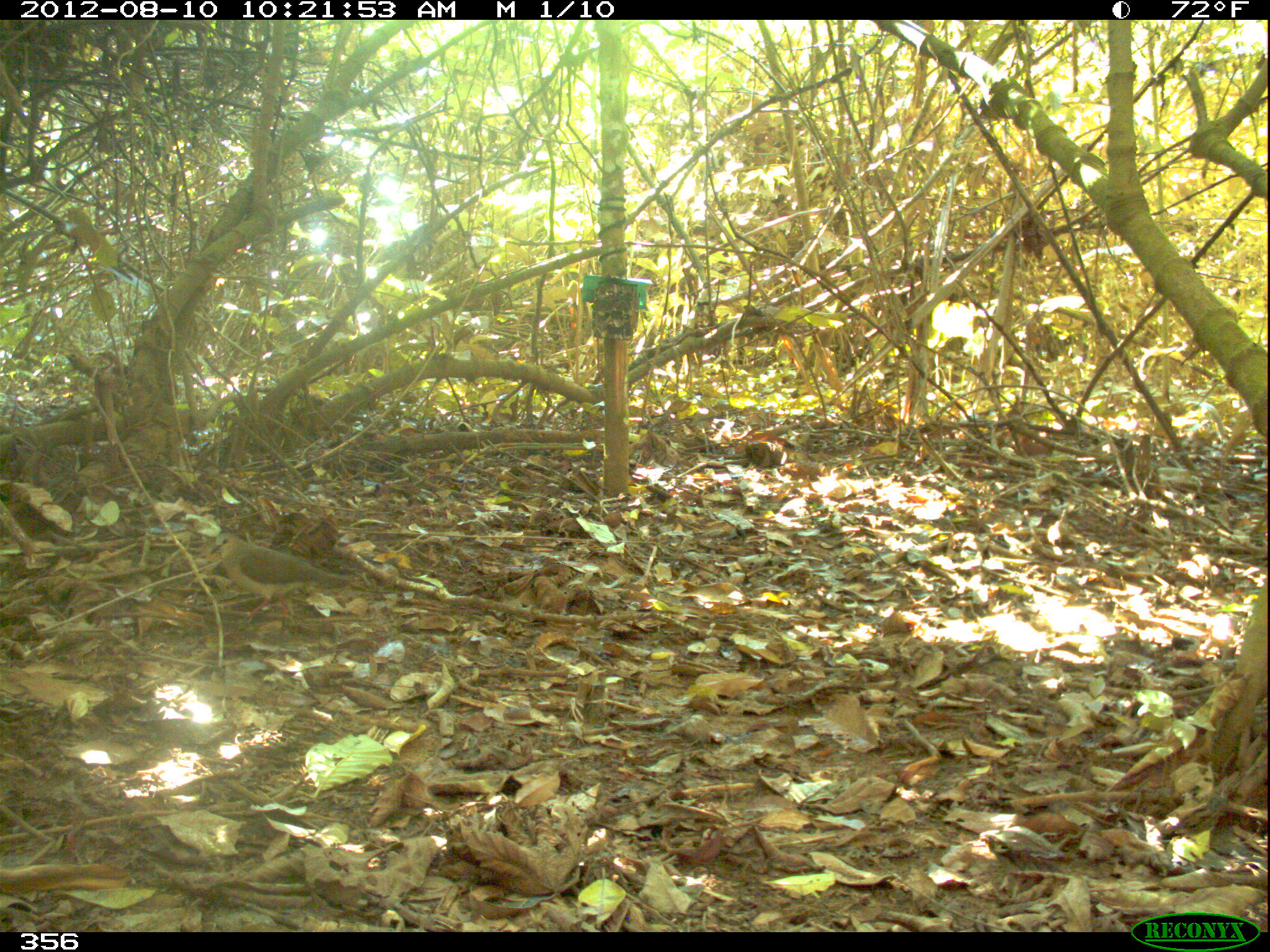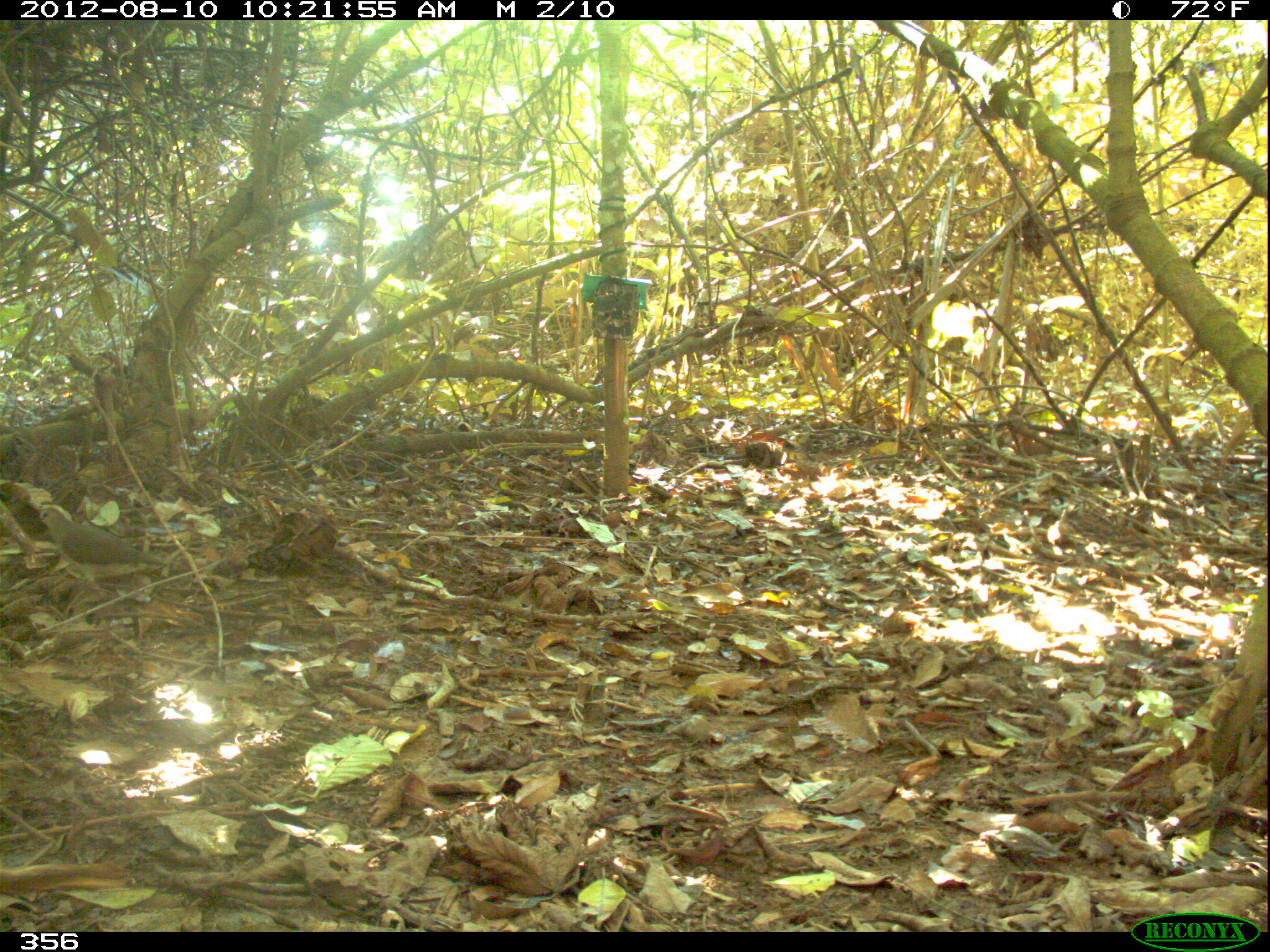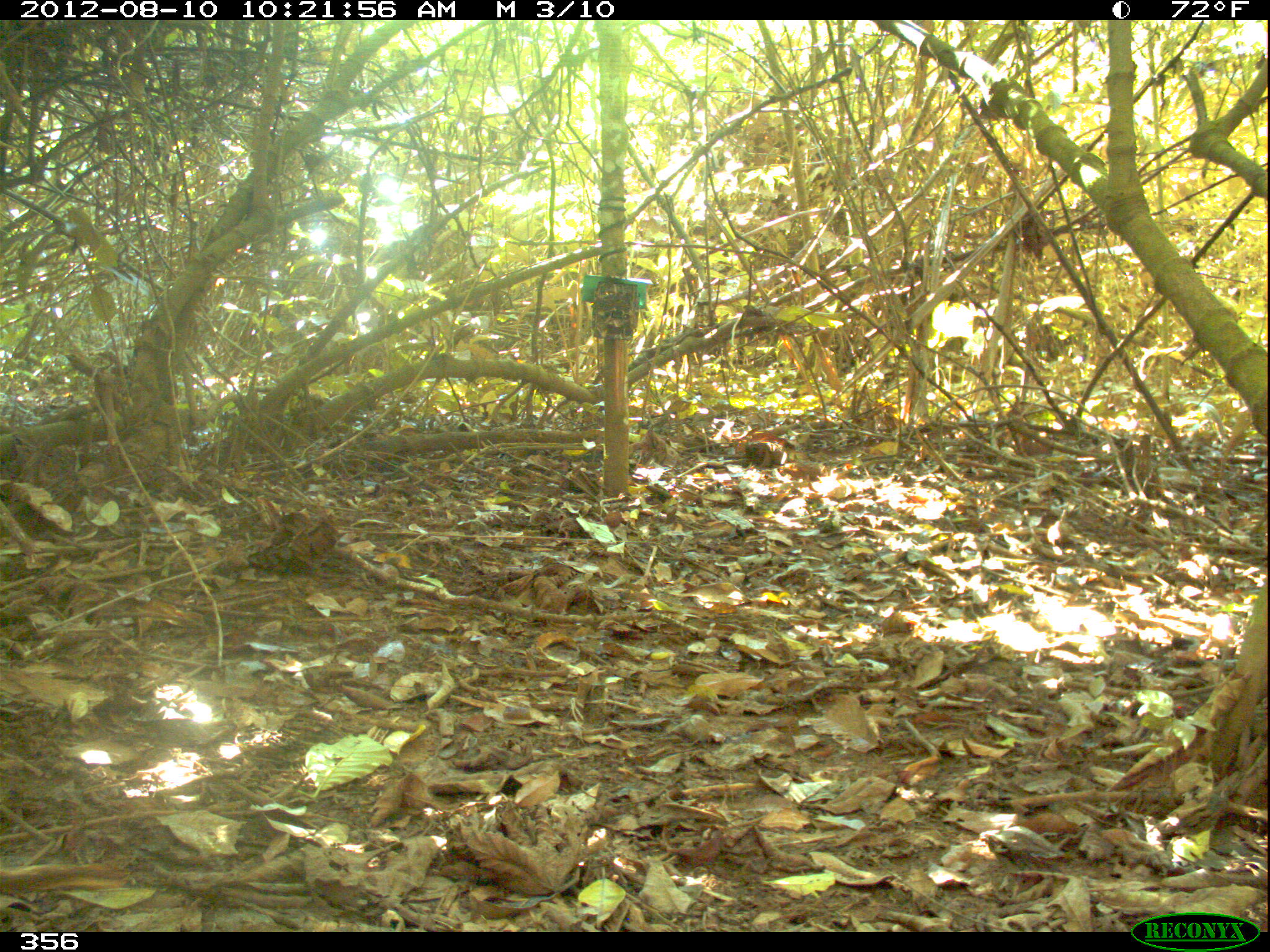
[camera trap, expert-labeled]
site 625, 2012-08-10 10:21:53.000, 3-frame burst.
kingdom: Animalia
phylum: Chordata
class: Aves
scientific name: Aves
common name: bird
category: unknown bird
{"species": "unknown bird (bird) (Aves)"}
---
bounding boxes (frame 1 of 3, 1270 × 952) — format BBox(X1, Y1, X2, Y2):
unknown bird: BBox(207, 532, 351, 625)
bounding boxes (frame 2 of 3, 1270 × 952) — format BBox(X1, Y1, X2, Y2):
unknown bird: BBox(25, 504, 171, 599)